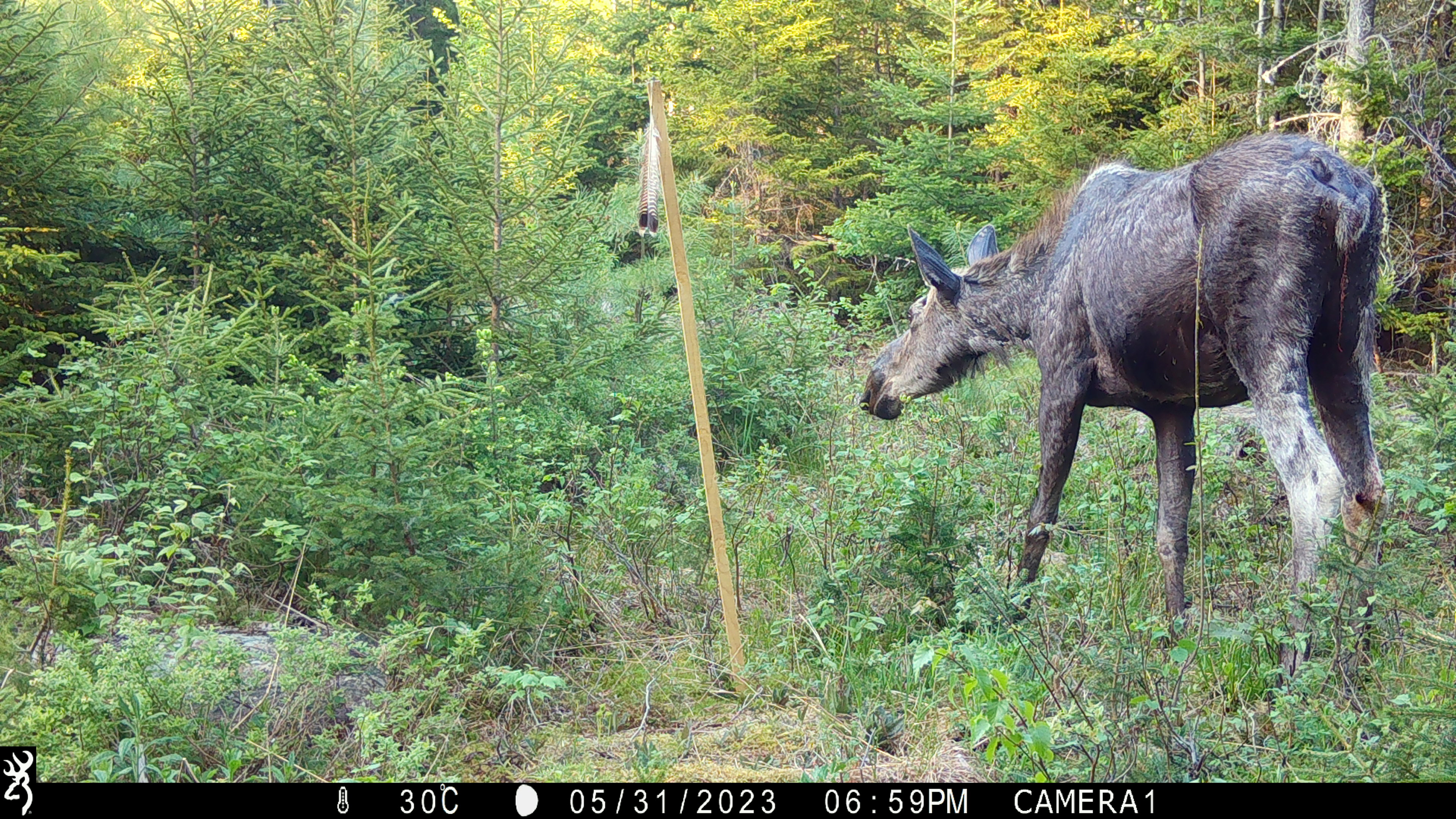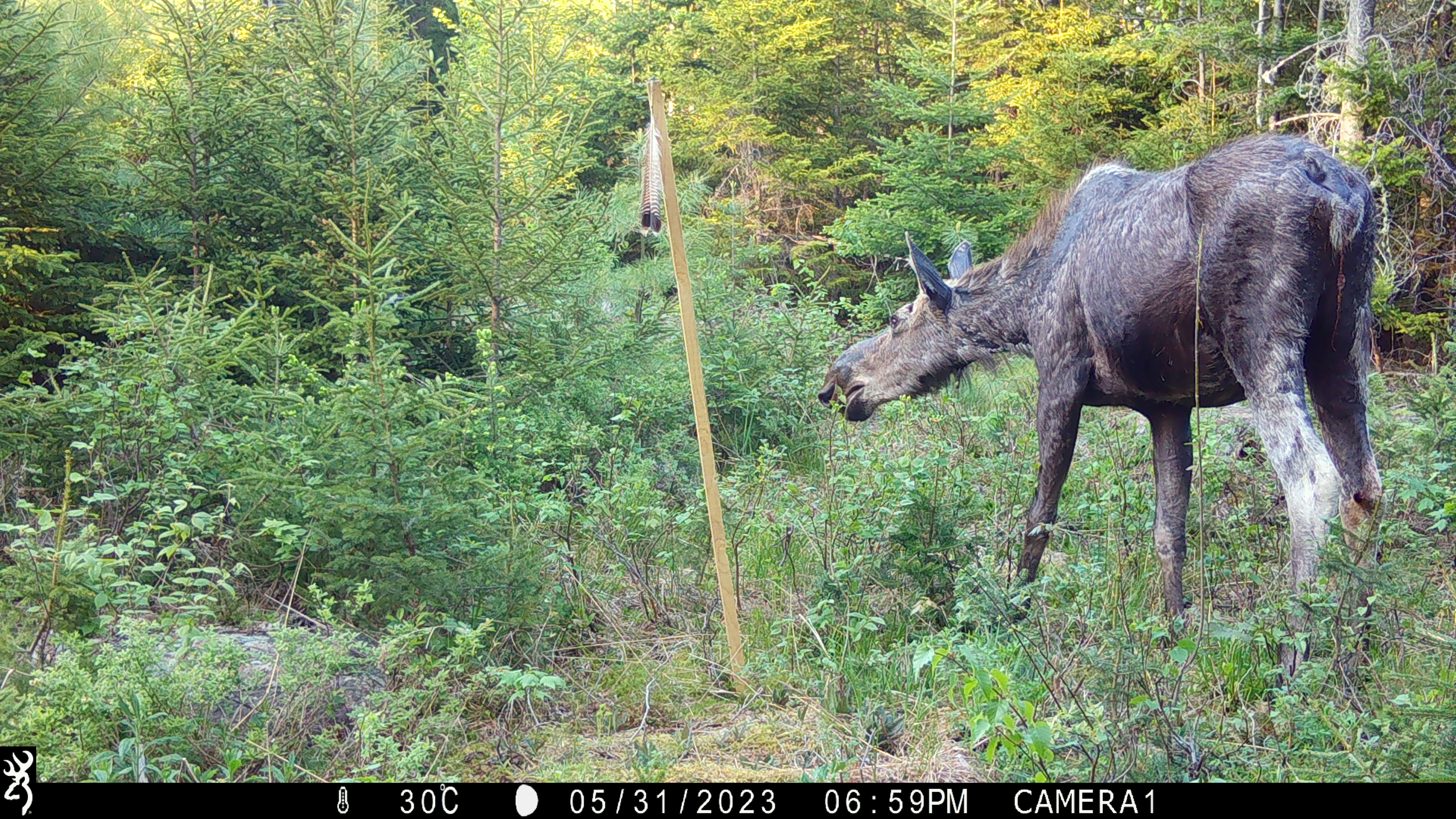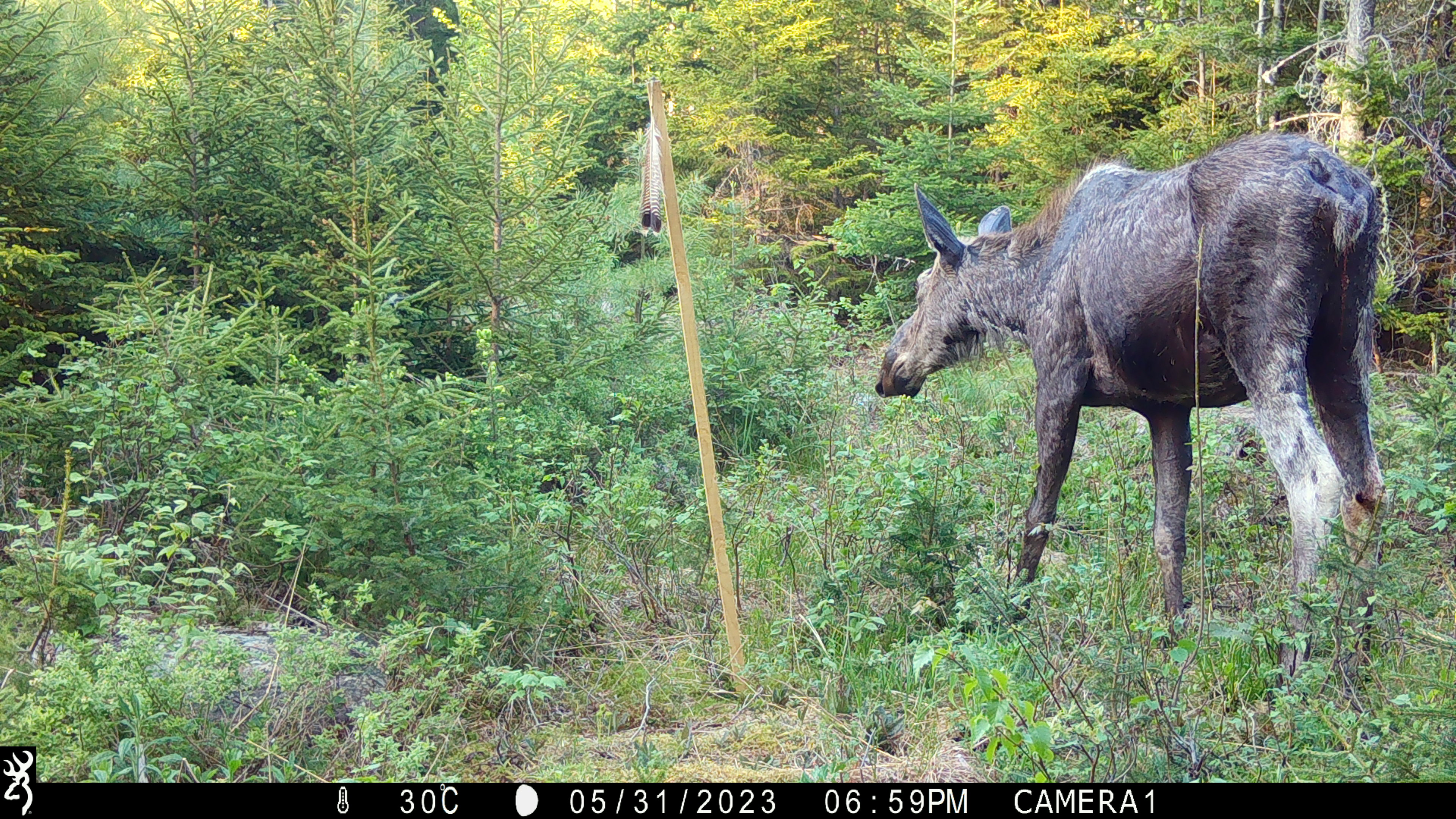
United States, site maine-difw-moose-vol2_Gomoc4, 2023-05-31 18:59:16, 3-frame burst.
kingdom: Animalia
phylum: Chordata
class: Mammalia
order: Artiodactyla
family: Cervidae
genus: Alces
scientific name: Alces alces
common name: moose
Moose (Alces alces).